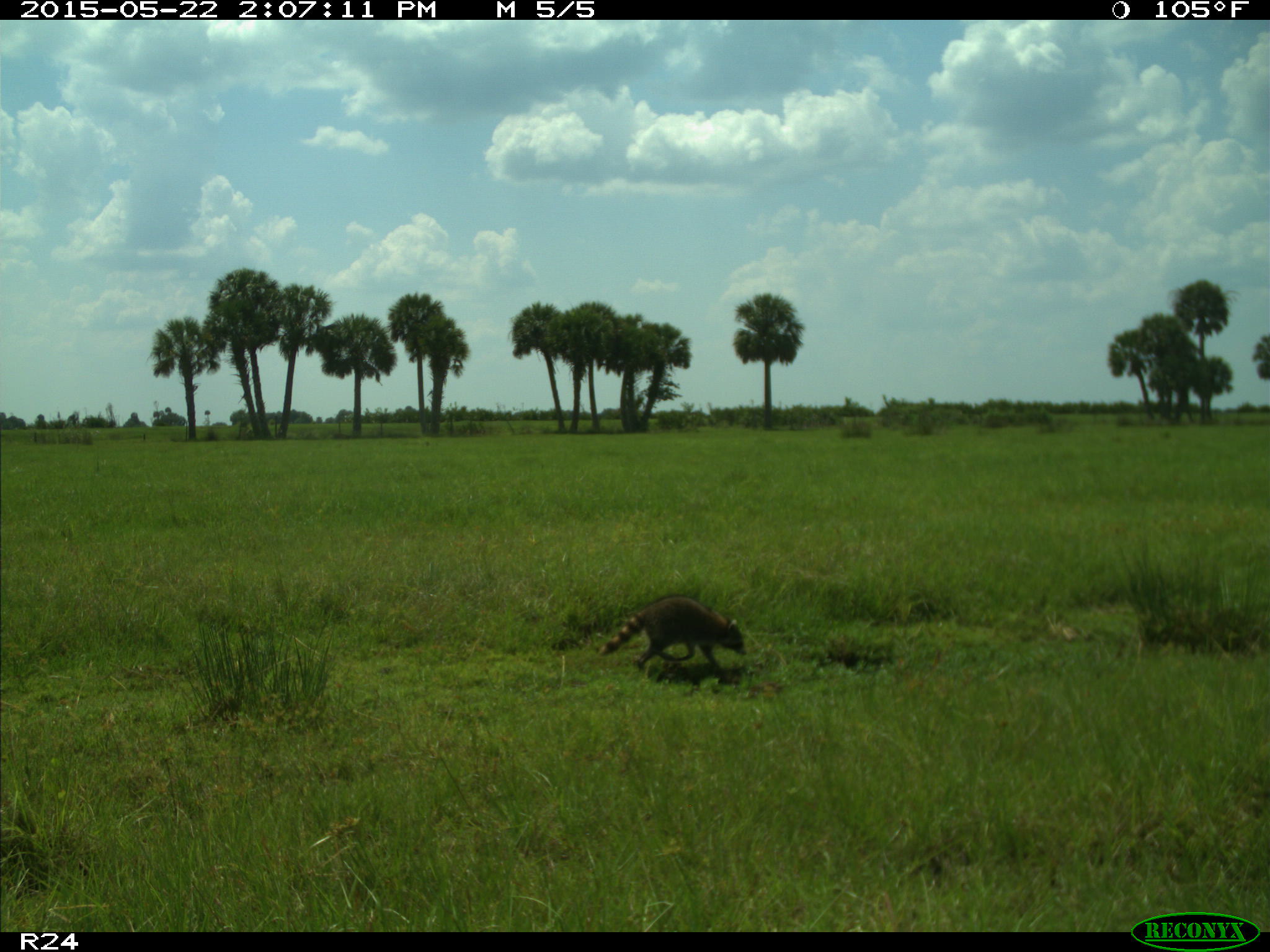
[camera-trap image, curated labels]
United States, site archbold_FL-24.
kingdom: Animalia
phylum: Chordata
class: Mammalia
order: Artiodactyla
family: Suidae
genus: Sus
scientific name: Sus scrofa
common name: wild boar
Sus scrofa (wild boar).